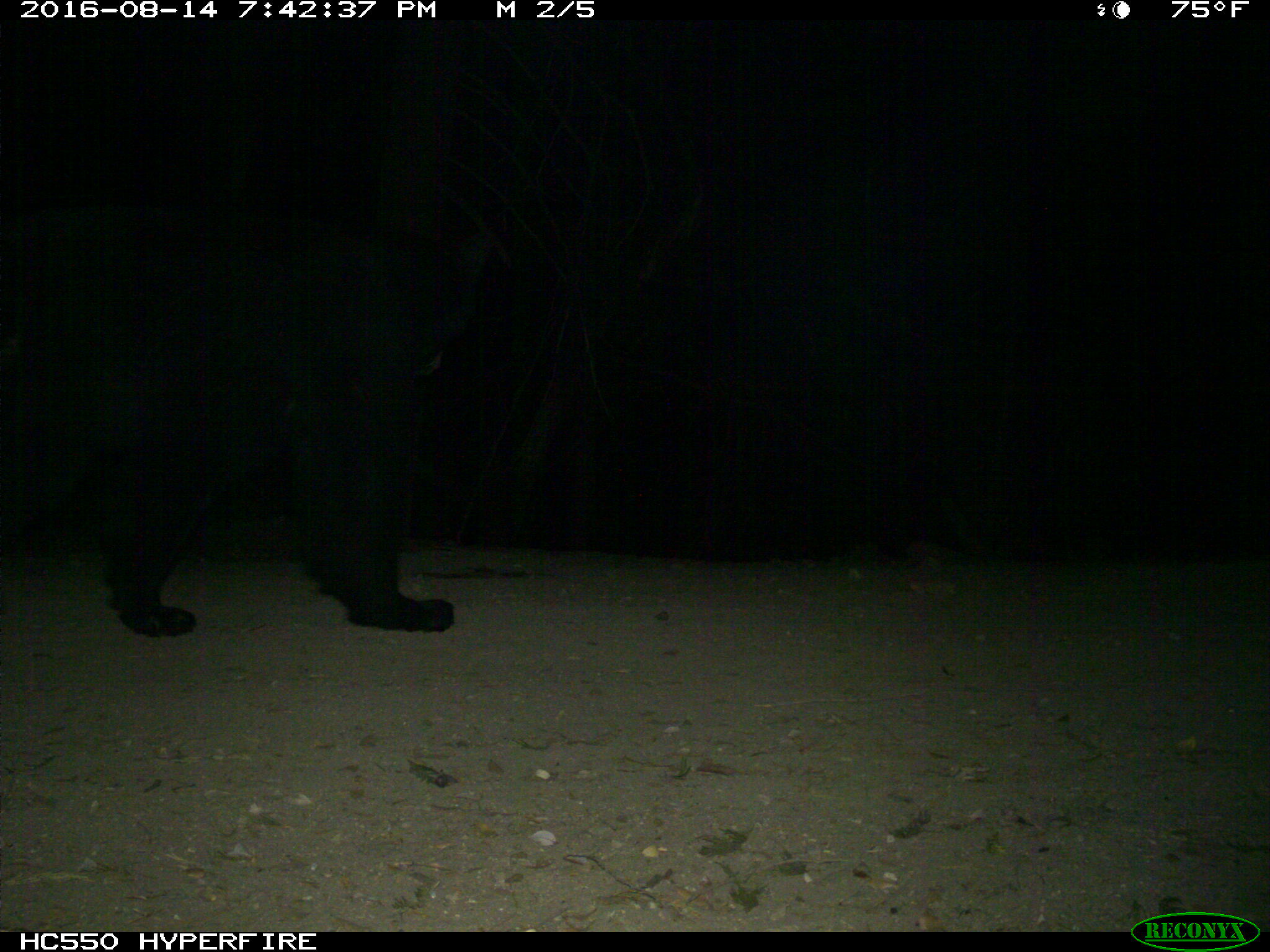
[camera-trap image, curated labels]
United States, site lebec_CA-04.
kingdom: Animalia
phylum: Chordata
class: Mammalia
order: Carnivora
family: Ursidae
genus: Ursus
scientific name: Ursus americanus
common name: american black bear